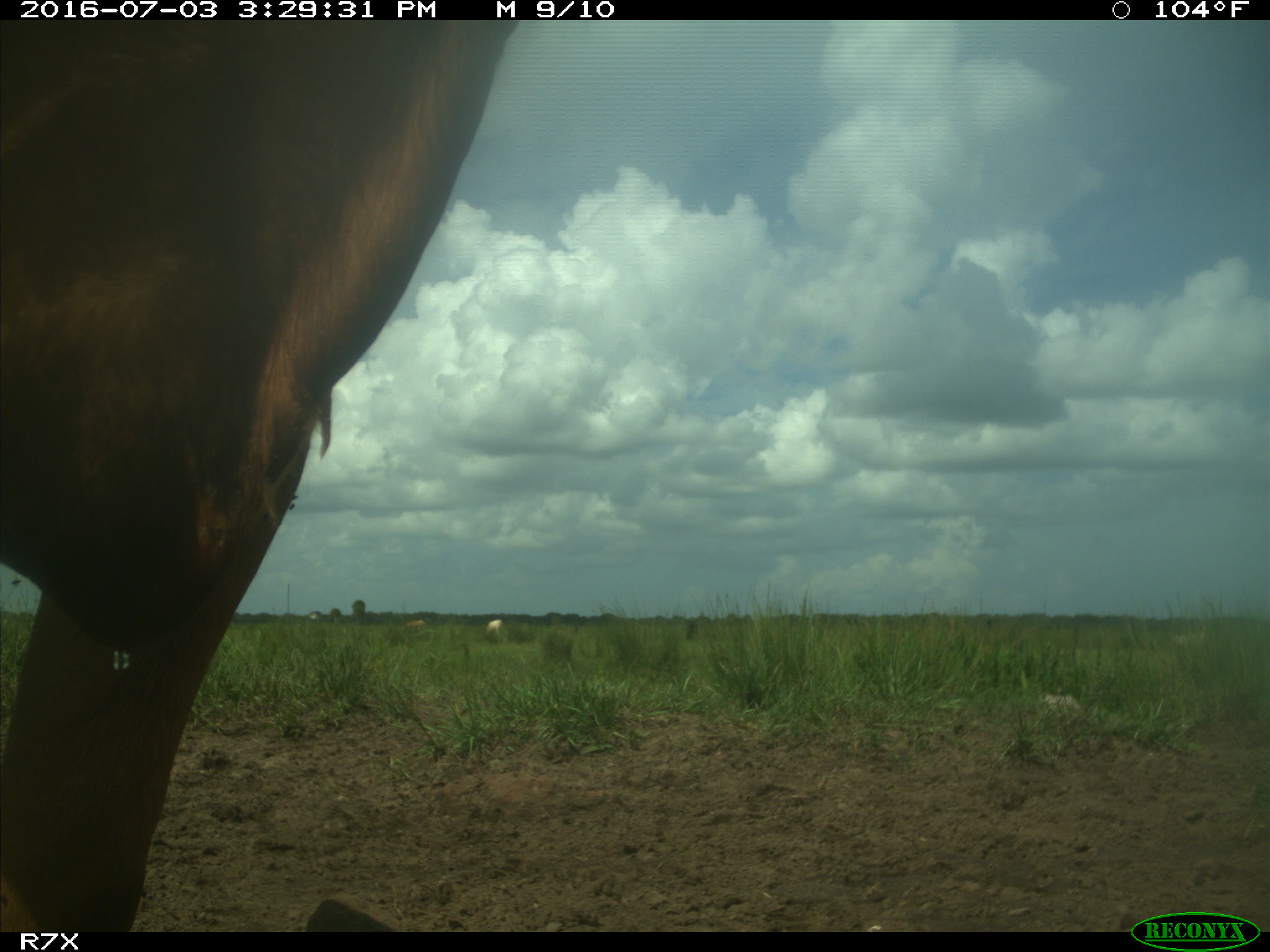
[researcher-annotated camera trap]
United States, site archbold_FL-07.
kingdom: Animalia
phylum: Chordata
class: Mammalia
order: Artiodactyla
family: Bovidae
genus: Bos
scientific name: Bos taurus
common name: domestic cow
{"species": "Bos taurus (domestic cow)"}